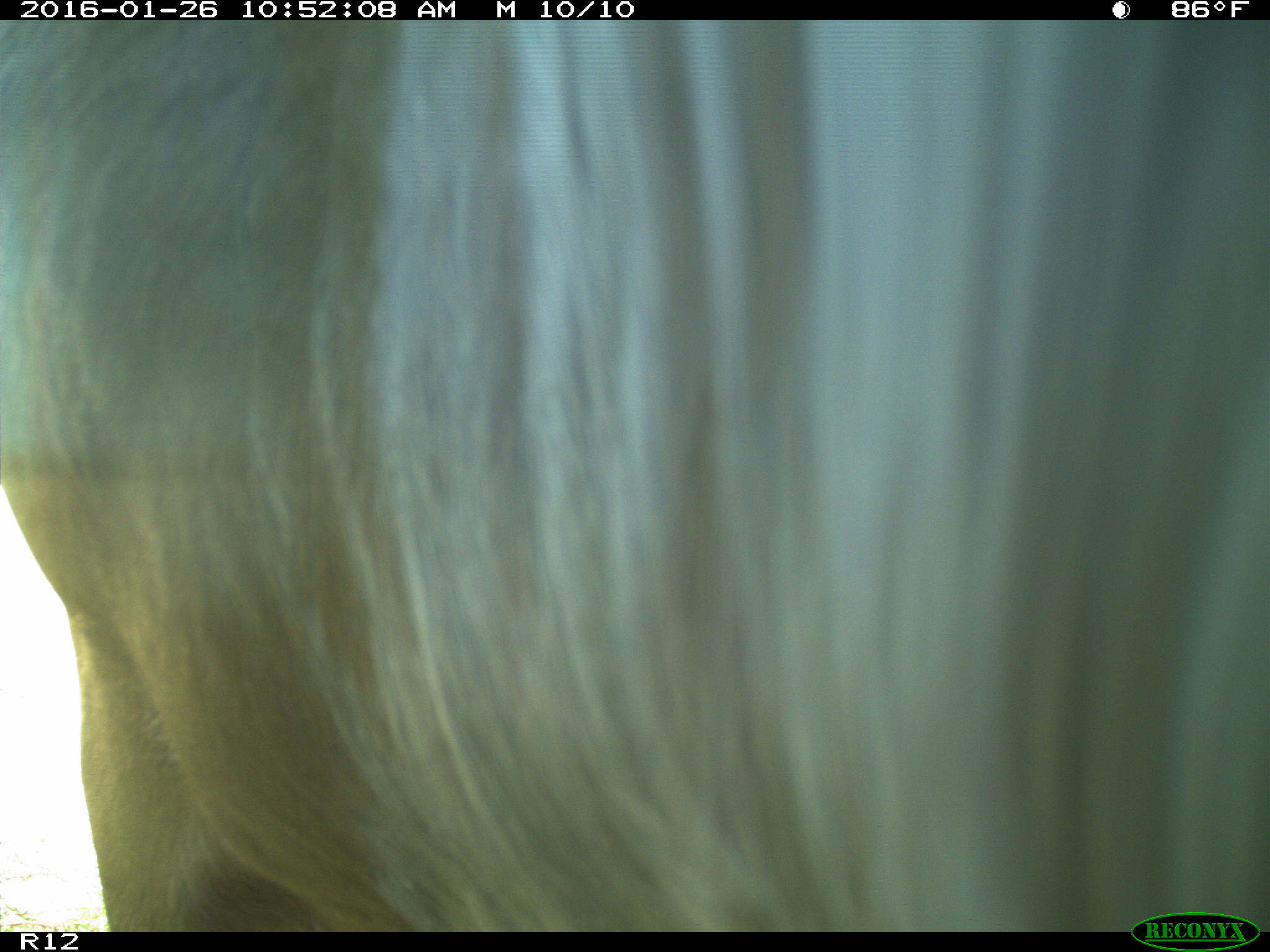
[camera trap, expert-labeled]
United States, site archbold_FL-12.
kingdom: Animalia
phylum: Chordata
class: Mammalia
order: Artiodactyla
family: Bovidae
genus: Bos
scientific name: Bos taurus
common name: domestic cow